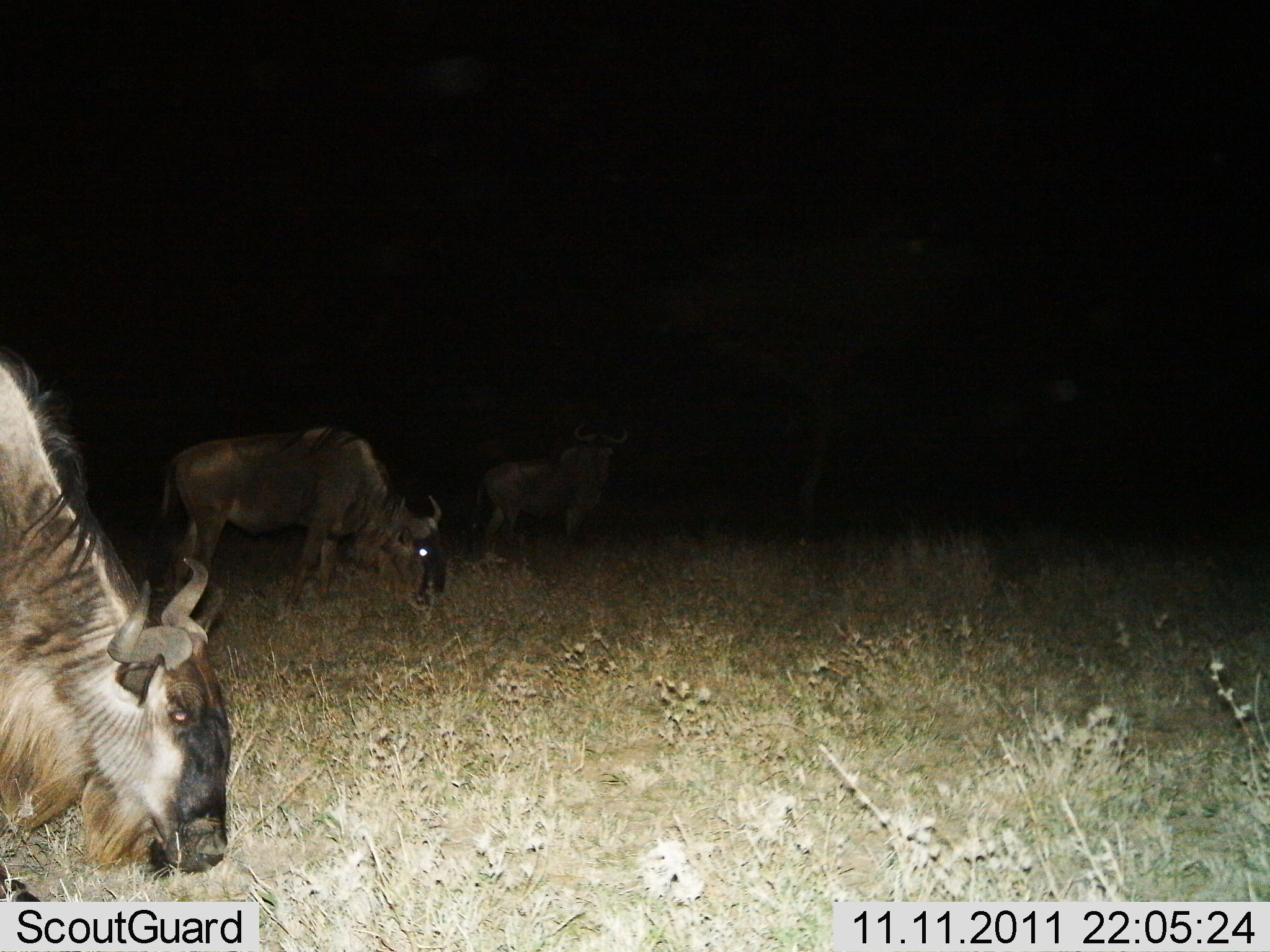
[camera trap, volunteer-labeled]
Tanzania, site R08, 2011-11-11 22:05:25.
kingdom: Animalia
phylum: Chordata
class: Mammalia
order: Artiodactyla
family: Bovidae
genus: Connochaetes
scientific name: Connochaetes taurinus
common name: blue wildebeest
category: wildebeest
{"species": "wildebeest (blue wildebeest) (Connochaetes taurinus)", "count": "3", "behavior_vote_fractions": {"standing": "46%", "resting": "0%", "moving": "0%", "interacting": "0%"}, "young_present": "0%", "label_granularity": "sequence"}